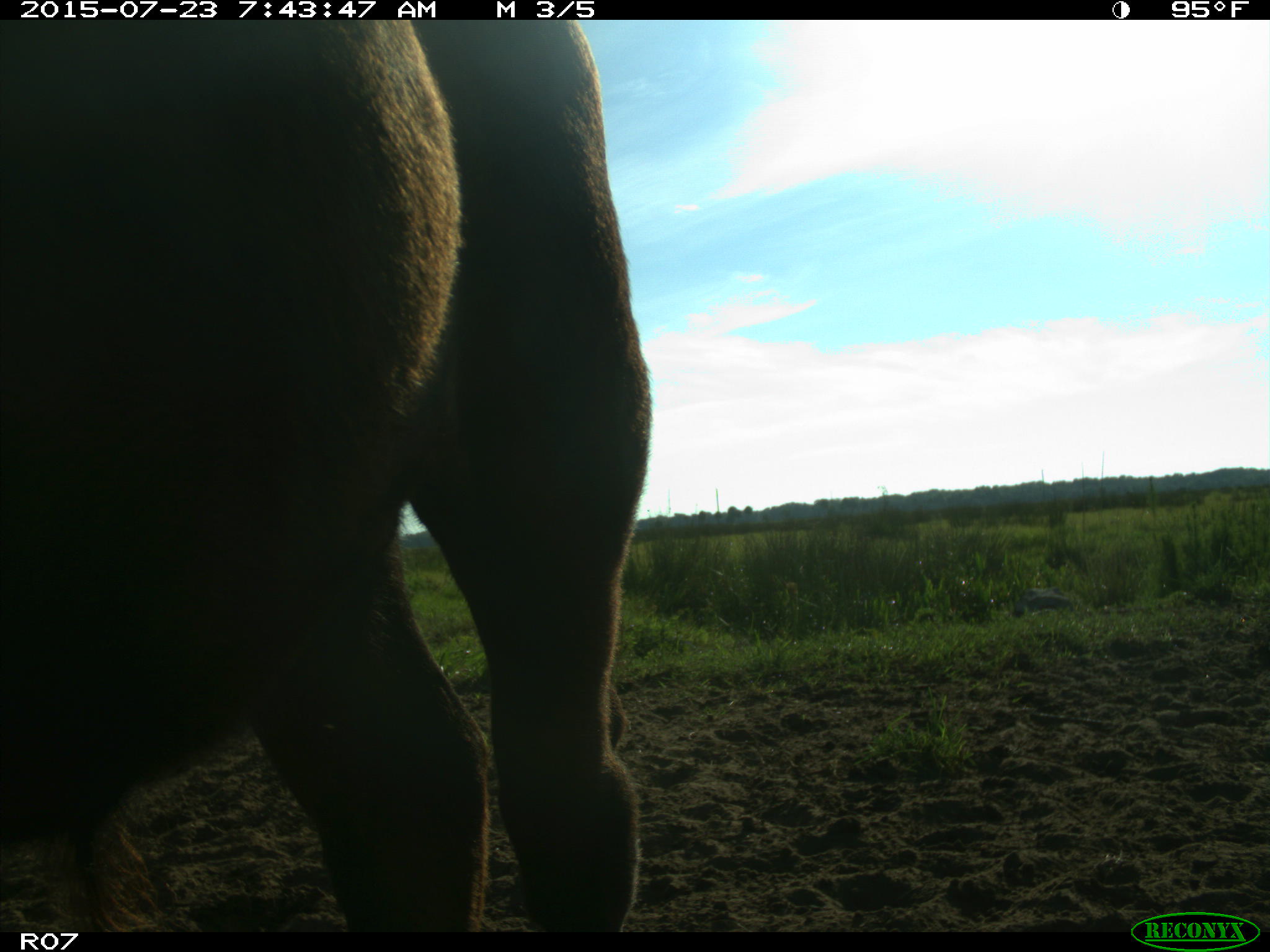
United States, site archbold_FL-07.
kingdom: Animalia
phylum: Chordata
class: Mammalia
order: Artiodactyla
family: Bovidae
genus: Bos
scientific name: Bos taurus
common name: domestic cow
Bos taurus (domestic cow).